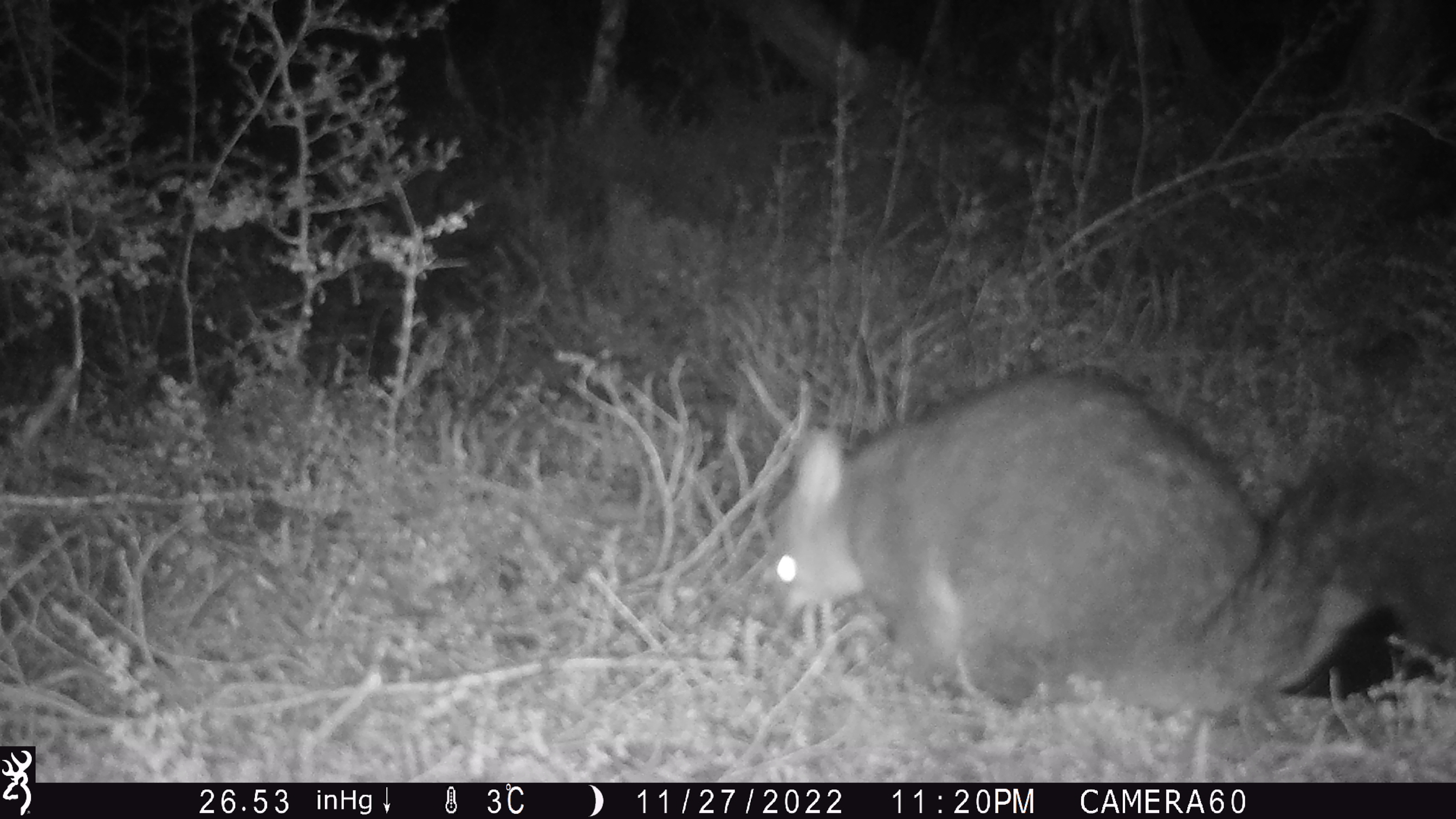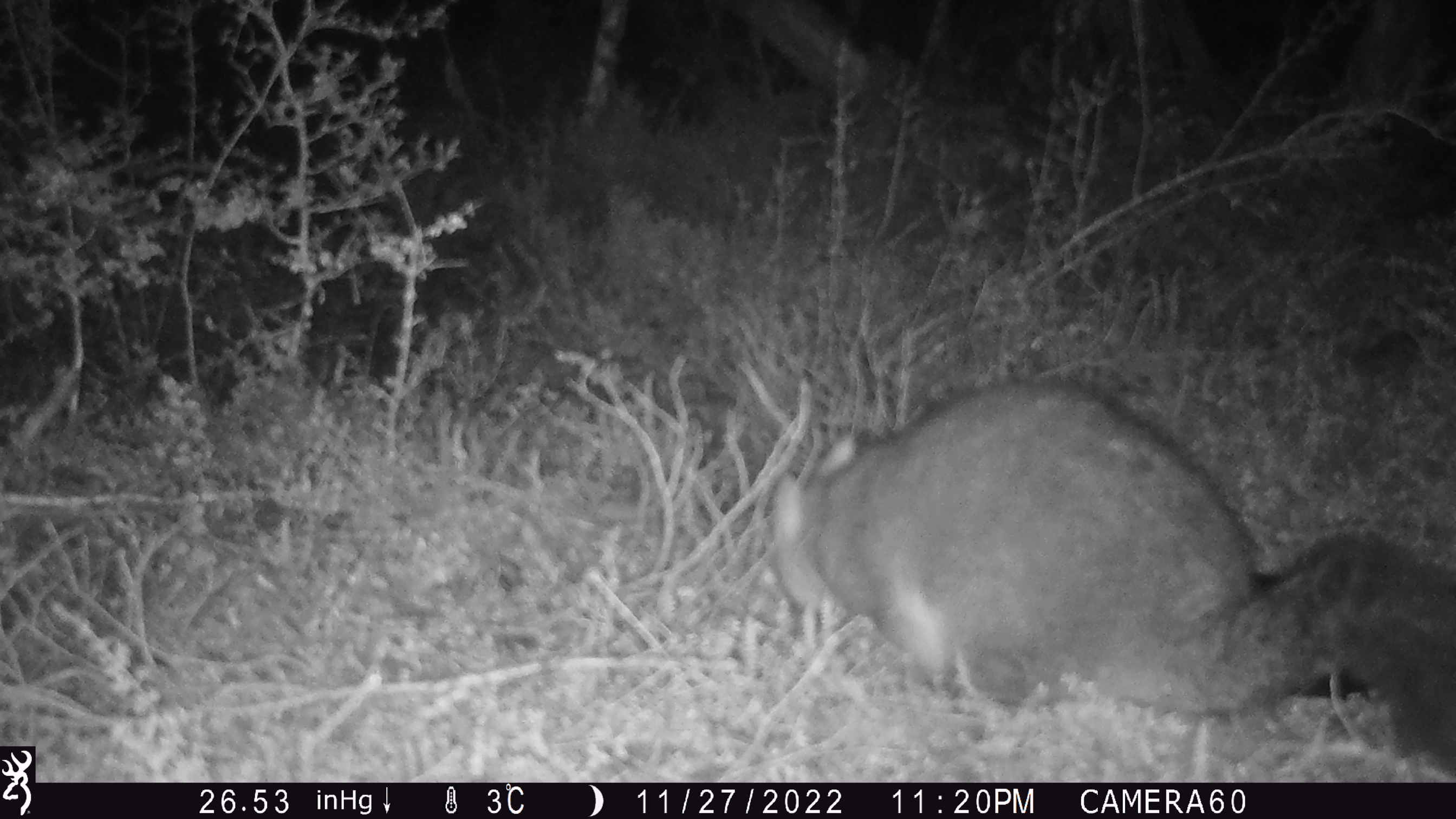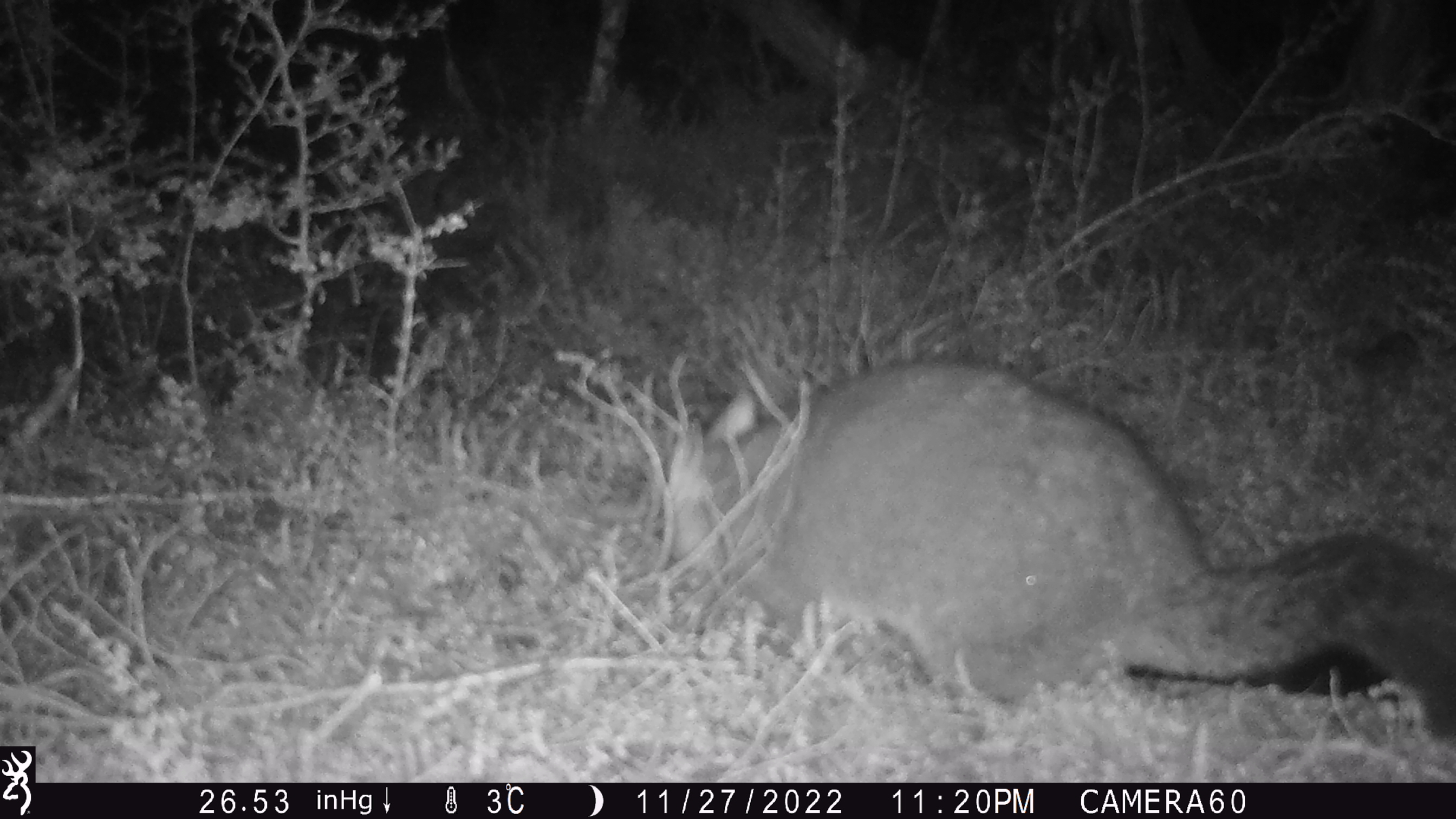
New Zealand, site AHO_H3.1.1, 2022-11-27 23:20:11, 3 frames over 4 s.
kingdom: Animalia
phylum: Chordata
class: Mammalia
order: Diprotodontia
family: Phalangeridae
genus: Trichosurus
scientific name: Trichosurus vulpecula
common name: common brushtail possum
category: possum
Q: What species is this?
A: Possum (common brushtail possum) (Trichosurus vulpecula).